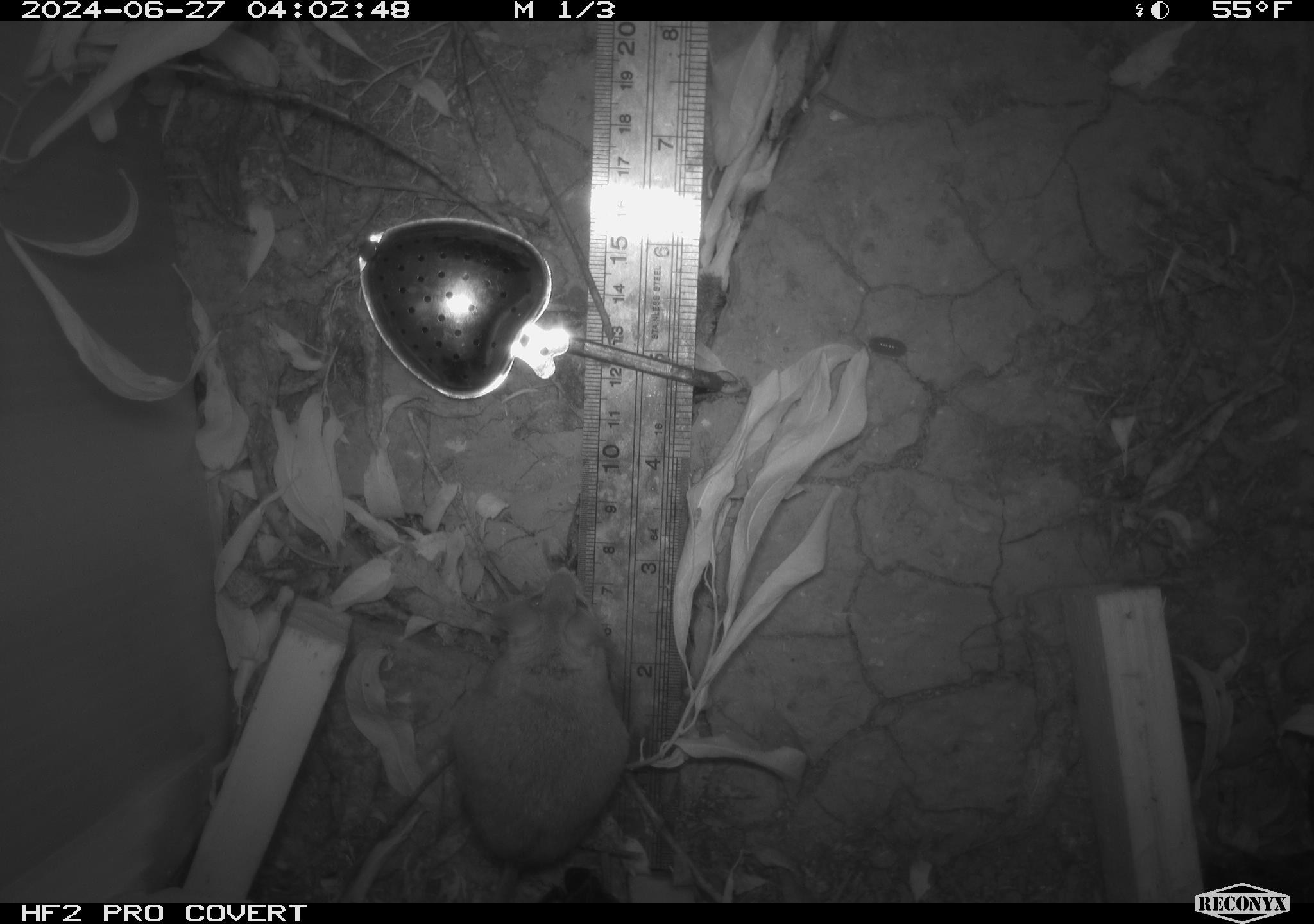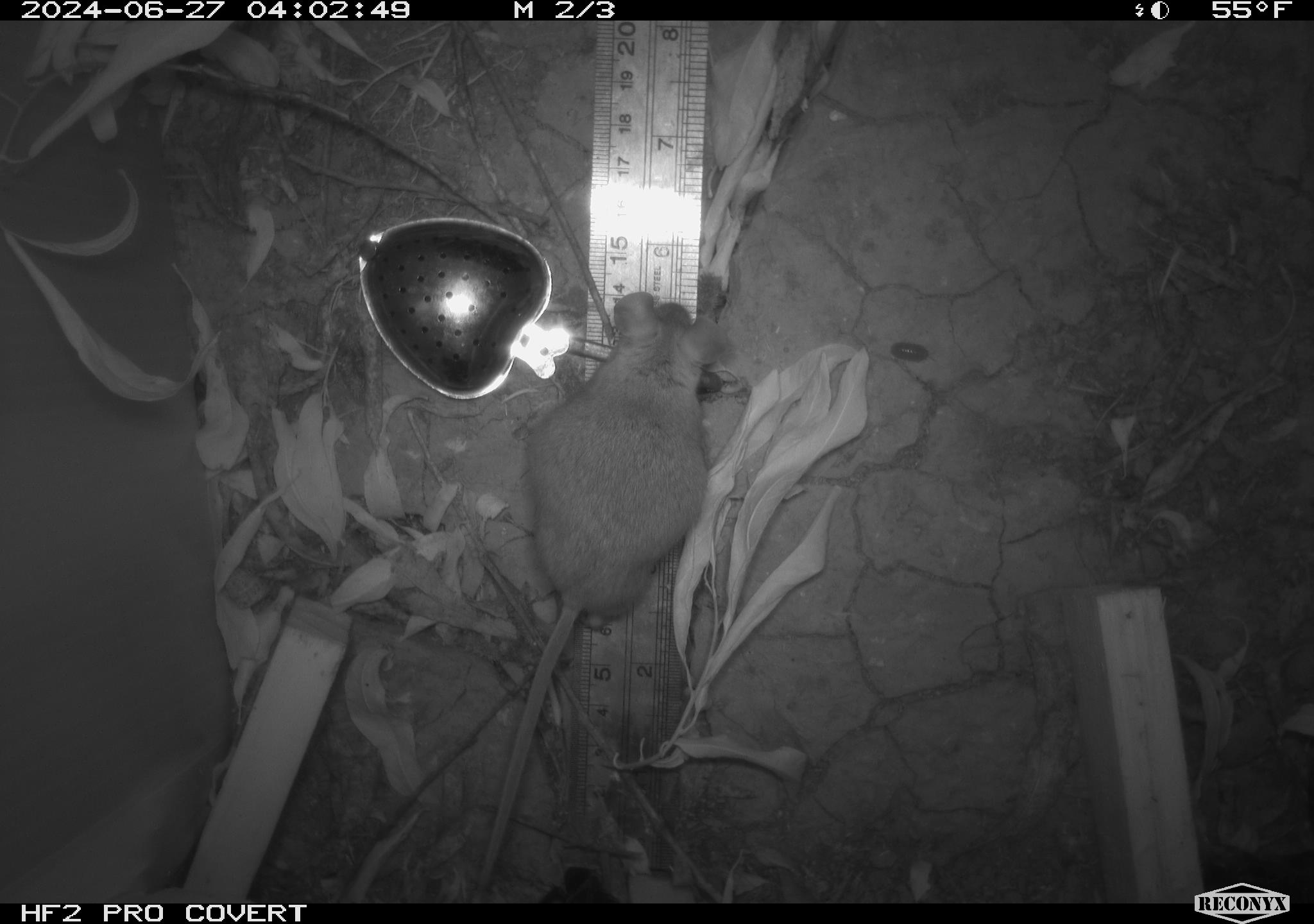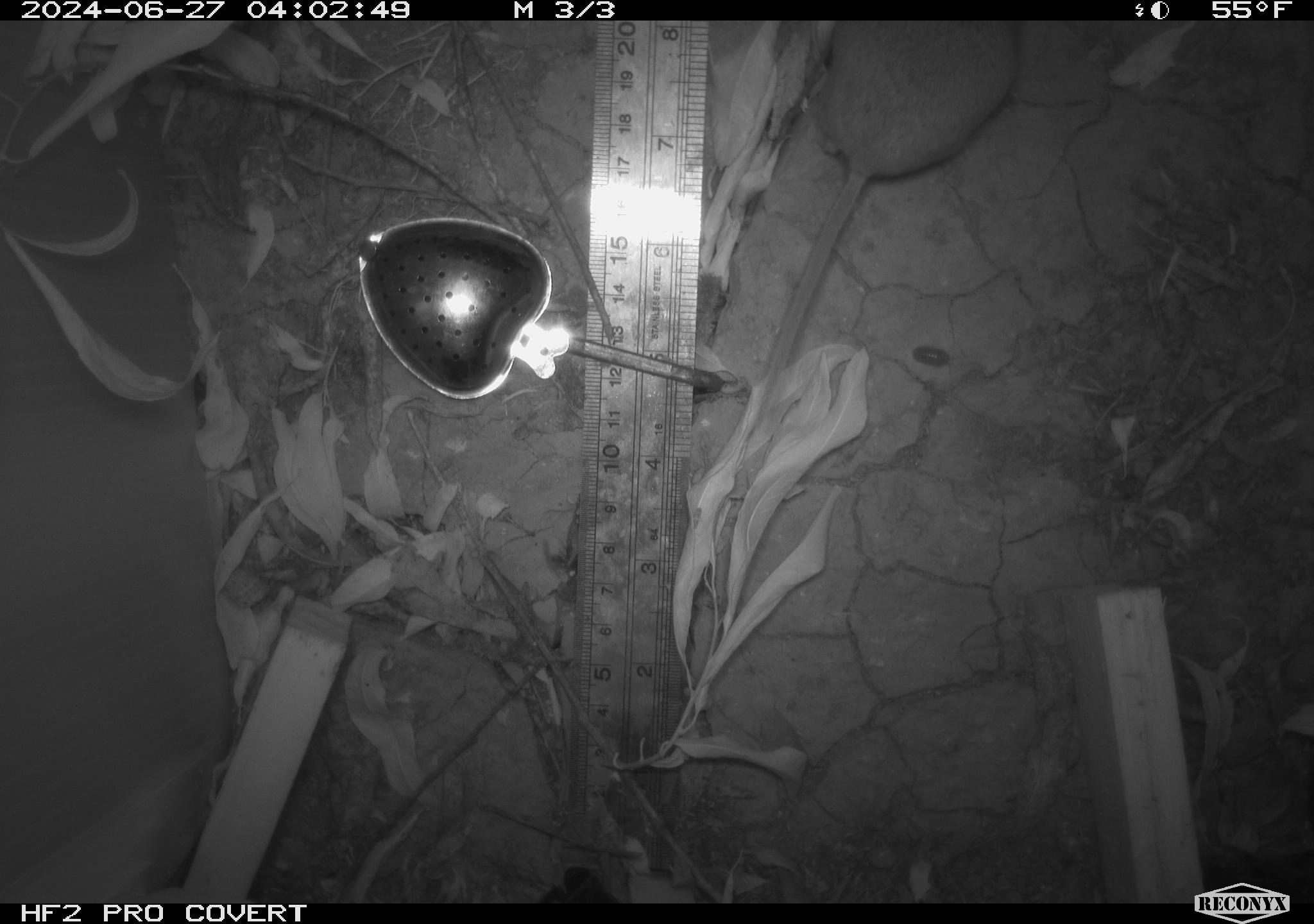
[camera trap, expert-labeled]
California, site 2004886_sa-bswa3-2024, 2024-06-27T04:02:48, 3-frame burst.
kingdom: Animalia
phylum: Chordata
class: Mammalia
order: Rodentia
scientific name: Rodentia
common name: mouse species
Mouse species (Rodentia).